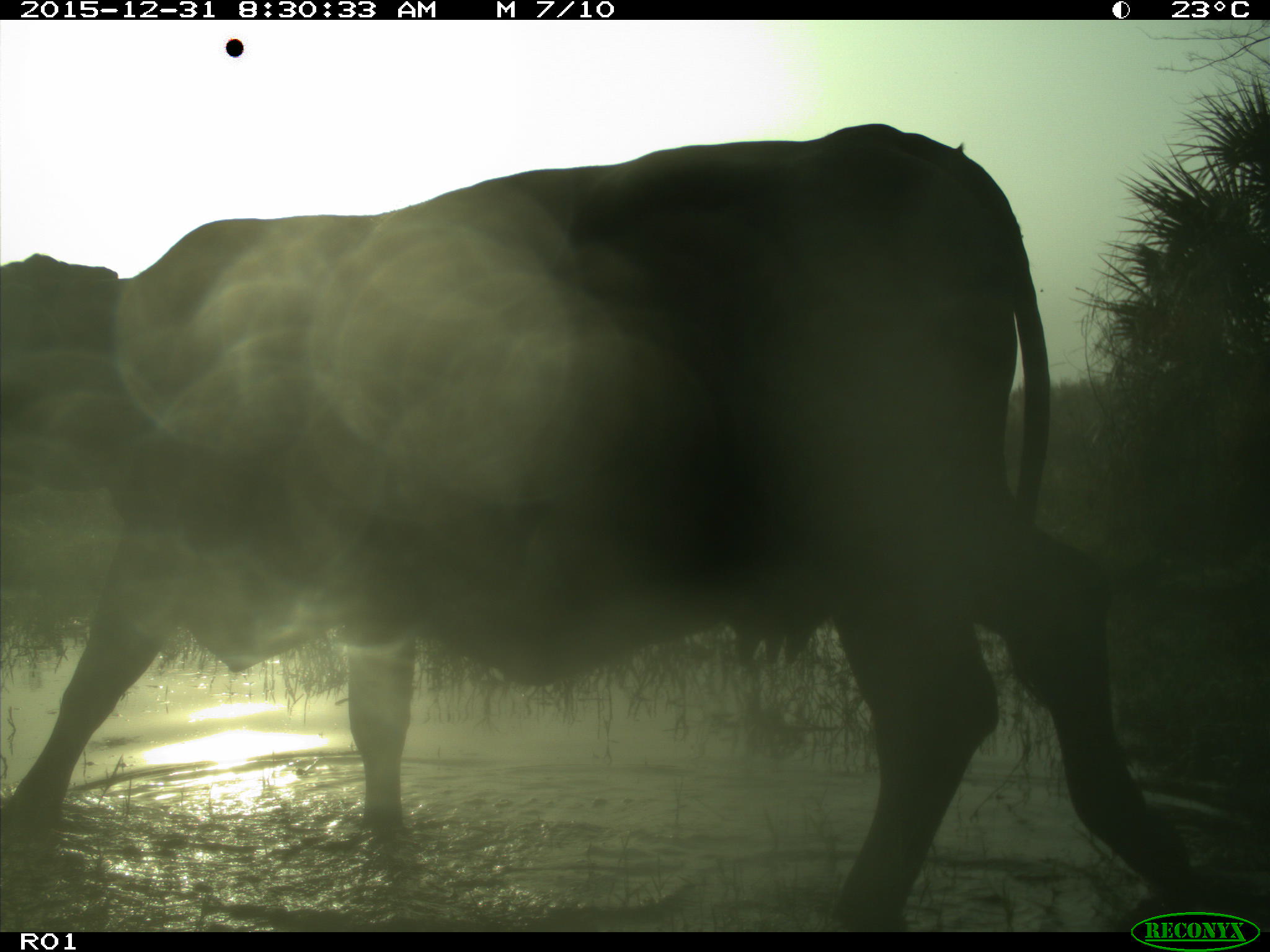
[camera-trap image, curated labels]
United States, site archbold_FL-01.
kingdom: Animalia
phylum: Chordata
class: Mammalia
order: Artiodactyla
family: Bovidae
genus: Bos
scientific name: Bos taurus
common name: domestic cow